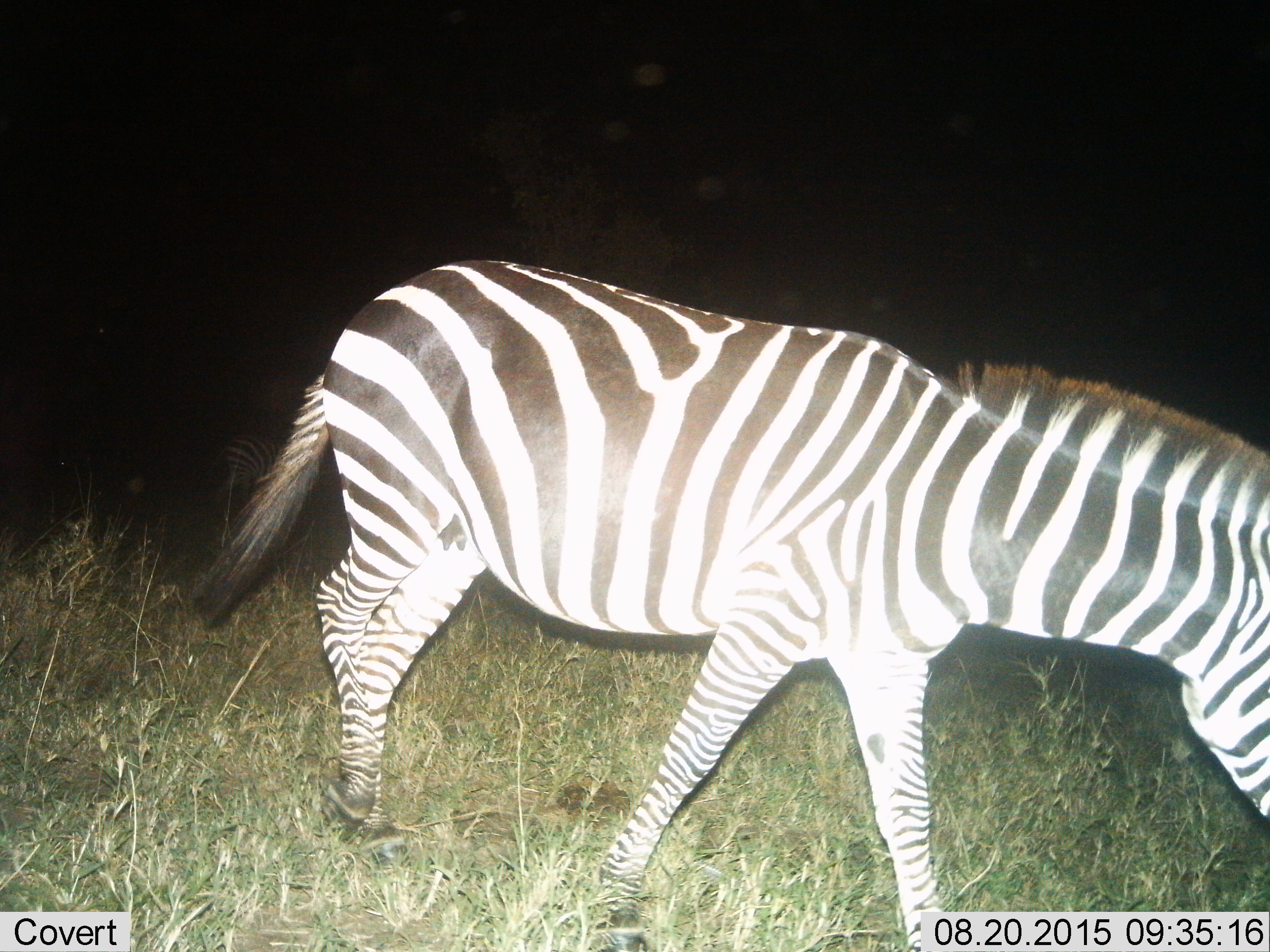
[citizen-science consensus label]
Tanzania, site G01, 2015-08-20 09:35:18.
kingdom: Animalia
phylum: Chordata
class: Mammalia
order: Perissodactyla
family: Equidae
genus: Equus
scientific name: Equus quagga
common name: plains zebra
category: zebra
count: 1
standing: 35%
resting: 0%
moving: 75%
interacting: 0%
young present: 0%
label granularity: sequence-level